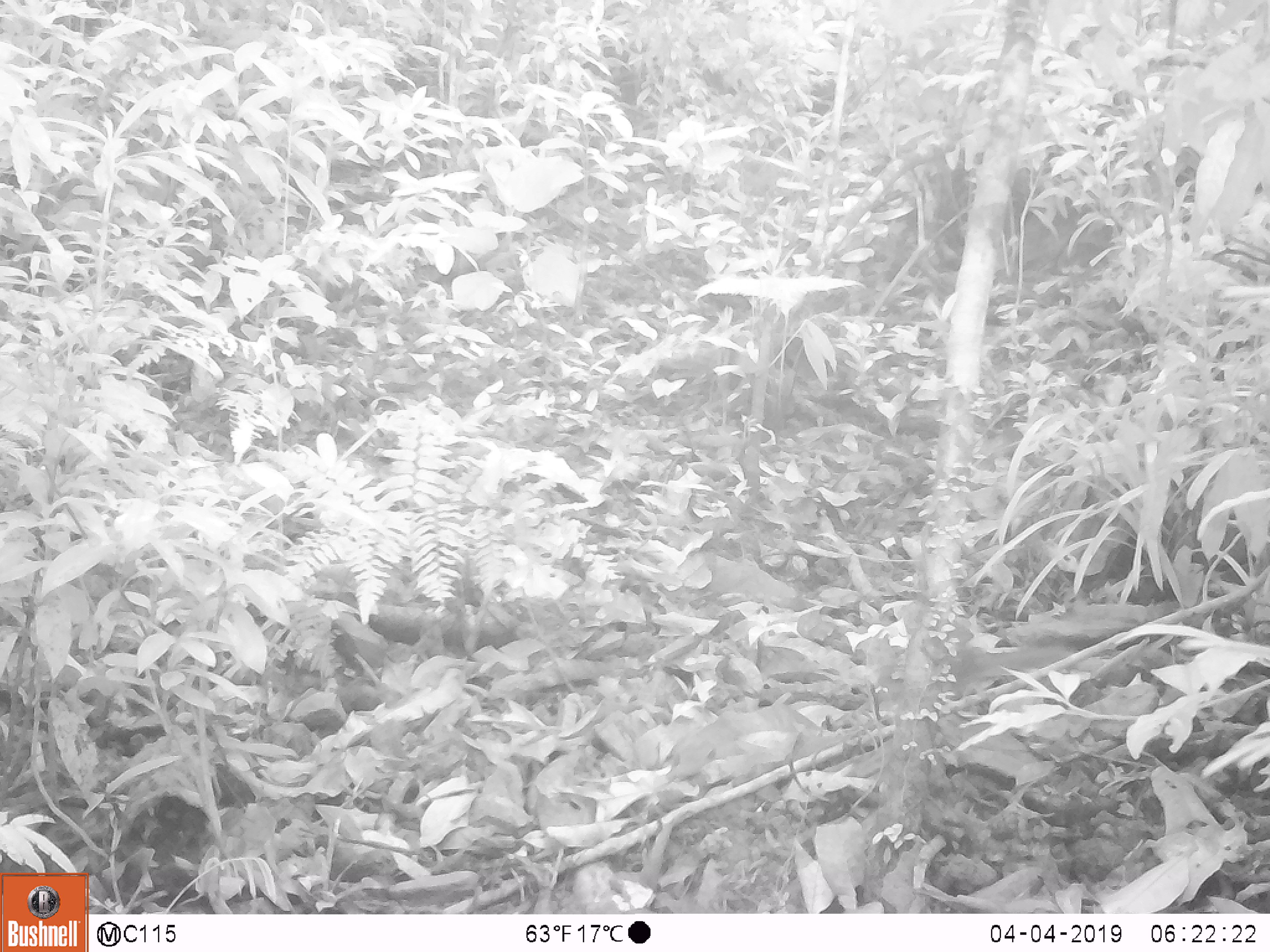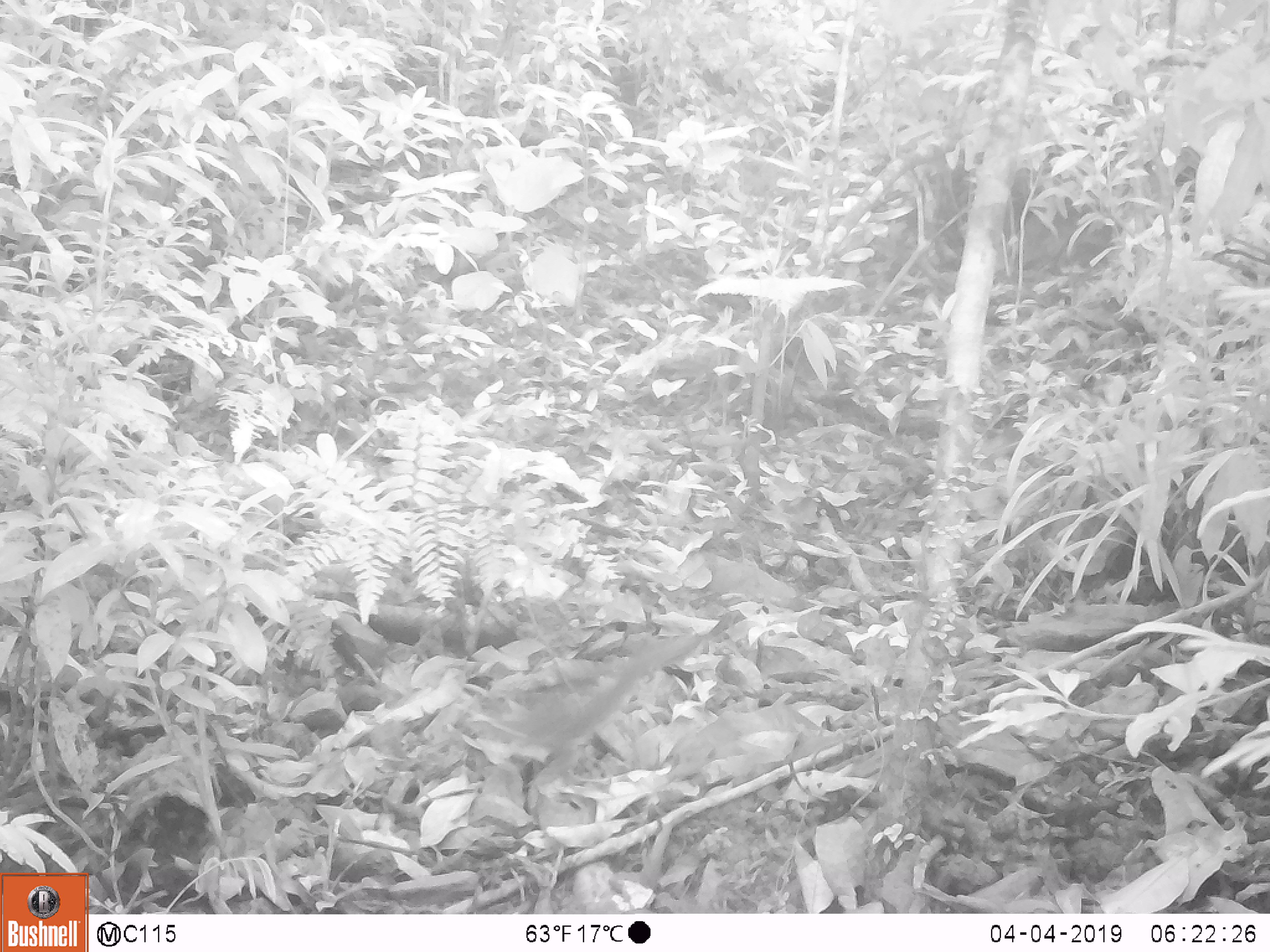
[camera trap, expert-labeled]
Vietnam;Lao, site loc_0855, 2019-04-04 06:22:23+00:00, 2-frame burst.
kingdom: Animalia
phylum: Chordata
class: Mammalia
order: Rodentia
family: Sciuridae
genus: Dremomys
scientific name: Dremomys rufigenis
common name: red-cheeked squirrel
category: red cheeked squirrel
Red cheeked squirrel (red-cheeked squirrel) (Dremomys rufigenis). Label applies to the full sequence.